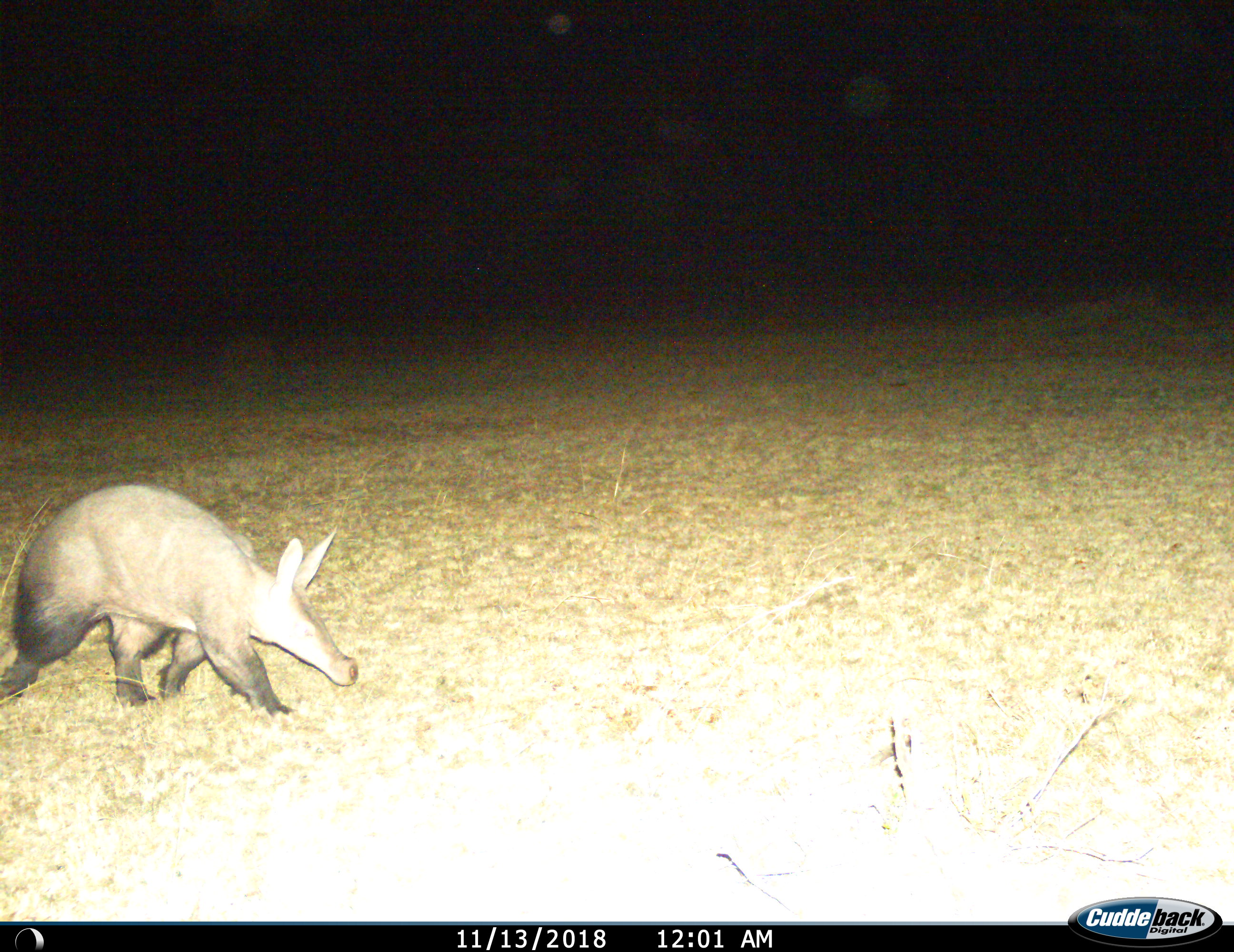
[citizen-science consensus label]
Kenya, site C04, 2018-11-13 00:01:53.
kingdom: Animalia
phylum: Chordata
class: Mammalia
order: Tubulidentata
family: Orycteropodidae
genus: Orycteropus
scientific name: Orycteropus afer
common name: aardvark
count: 1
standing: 0%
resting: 0%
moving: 90%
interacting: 0%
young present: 0%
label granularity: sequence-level